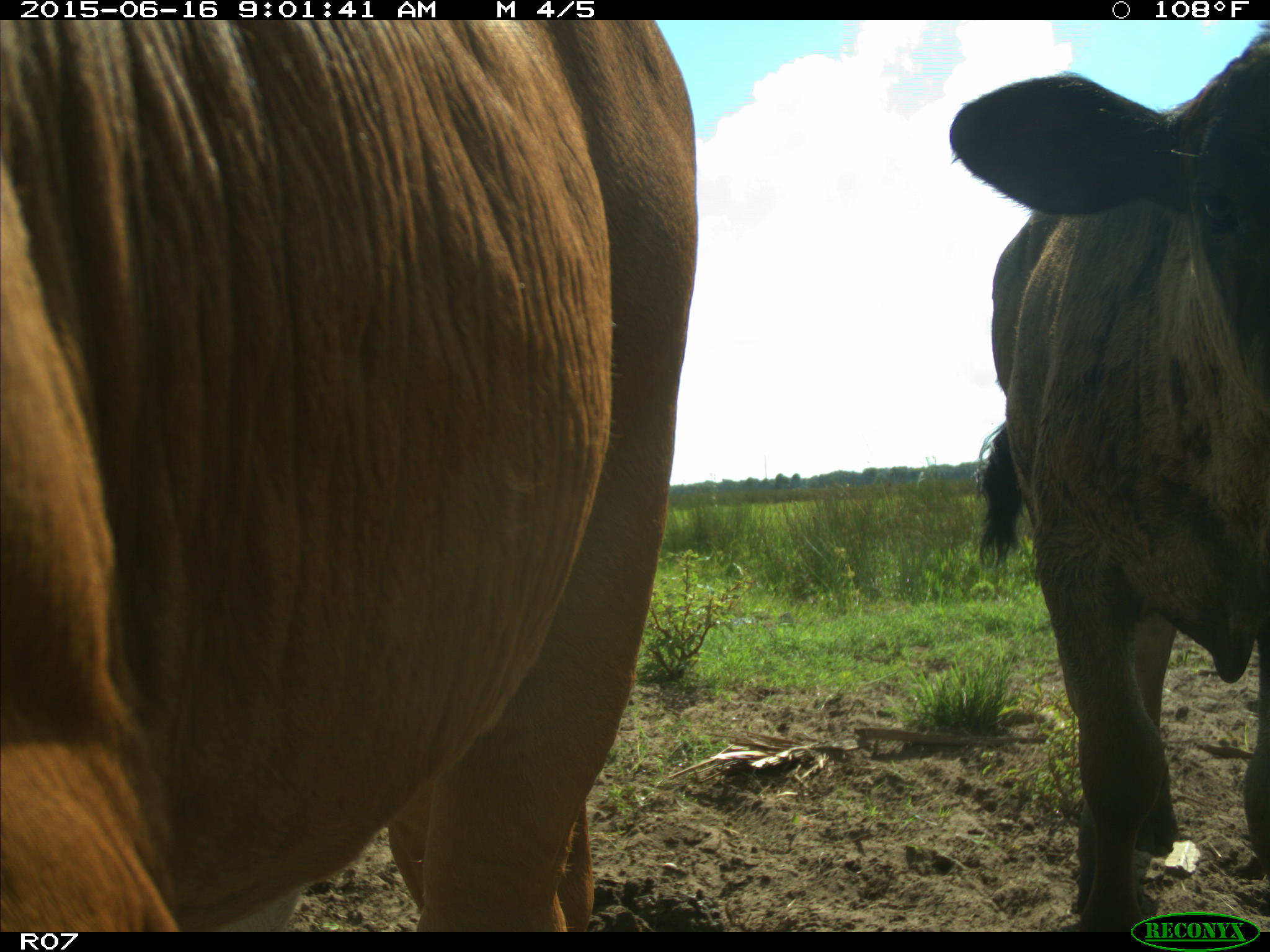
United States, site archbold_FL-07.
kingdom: Animalia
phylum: Chordata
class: Mammalia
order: Artiodactyla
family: Bovidae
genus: Bos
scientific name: Bos taurus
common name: domestic cow